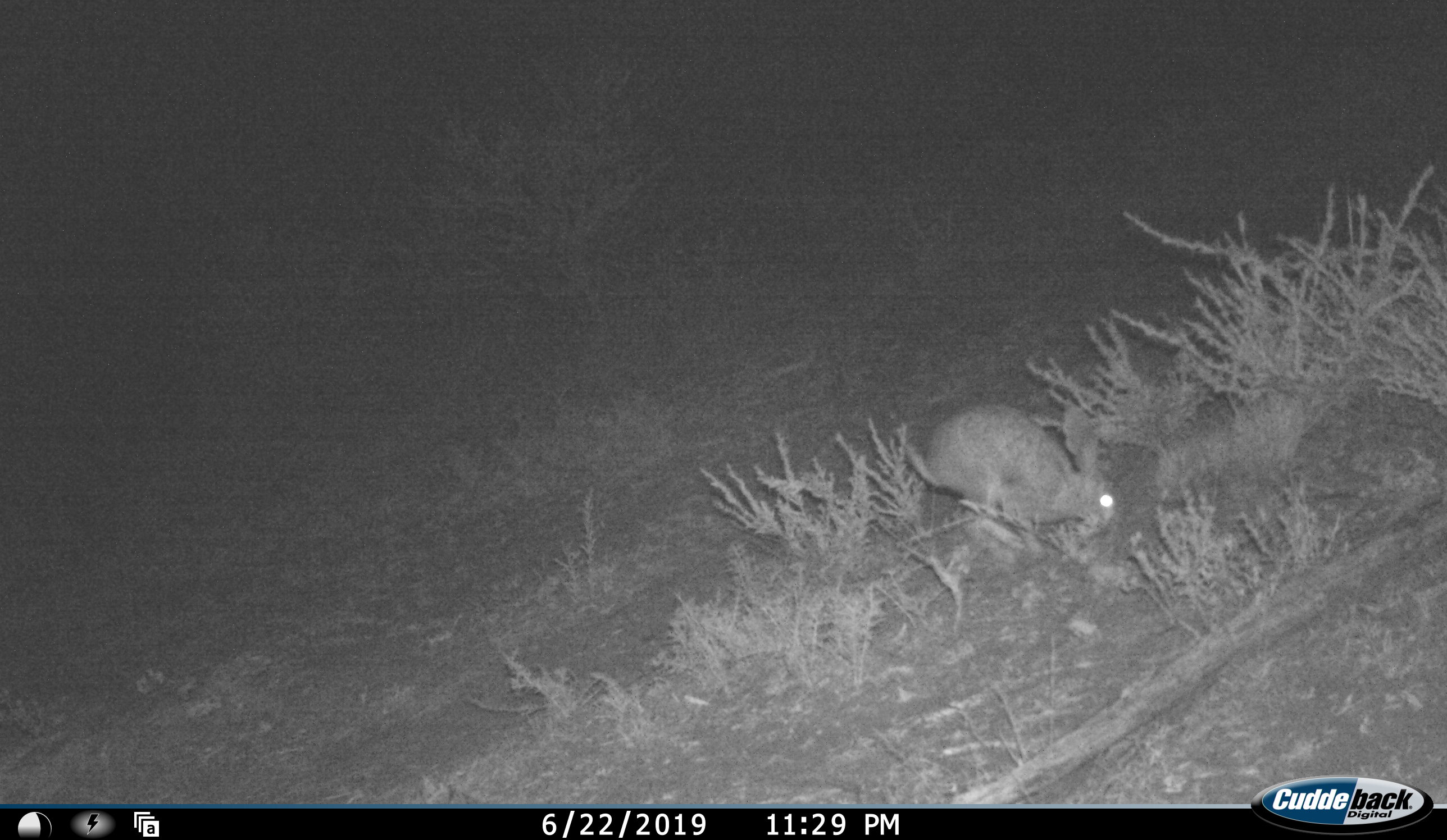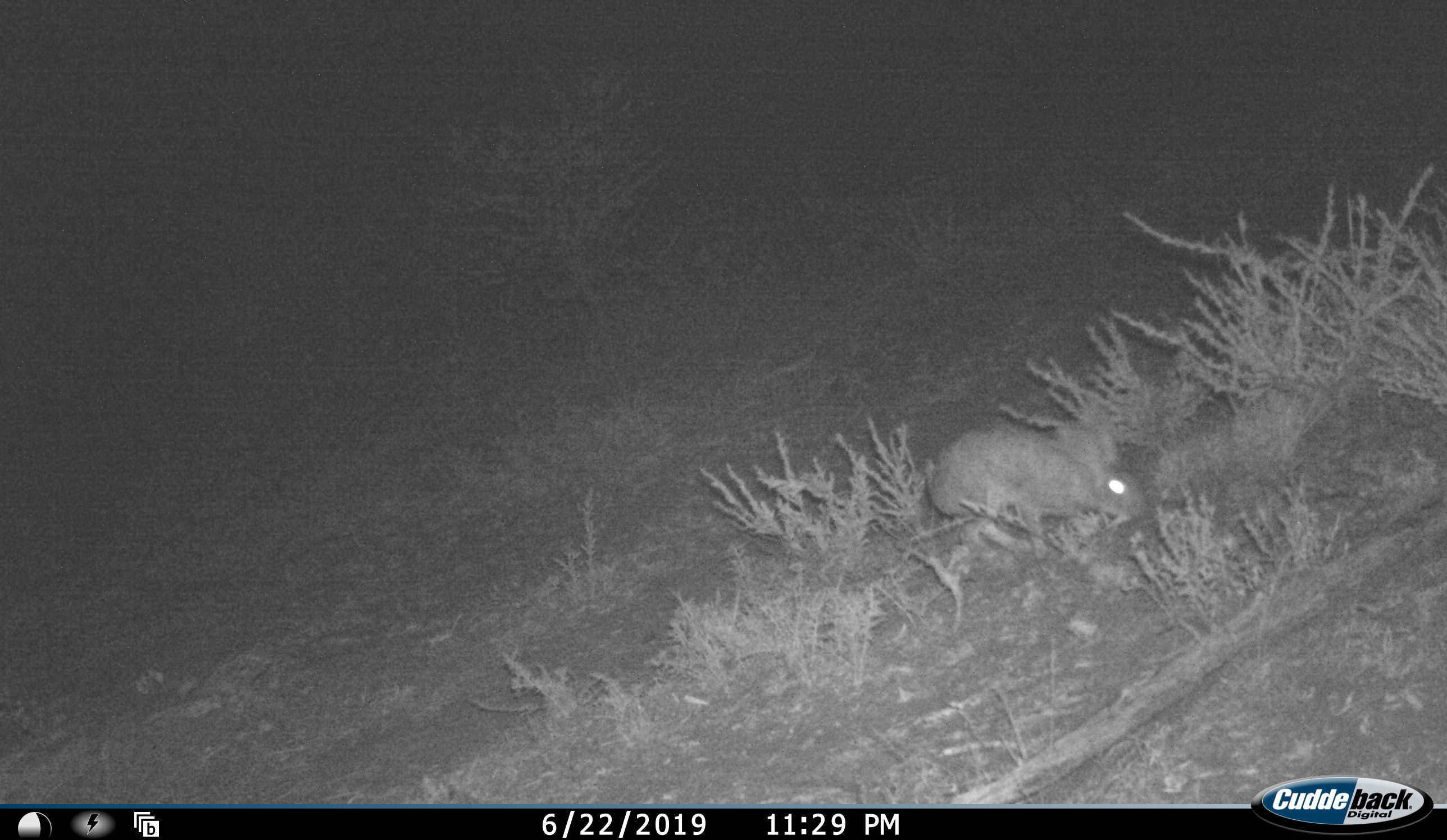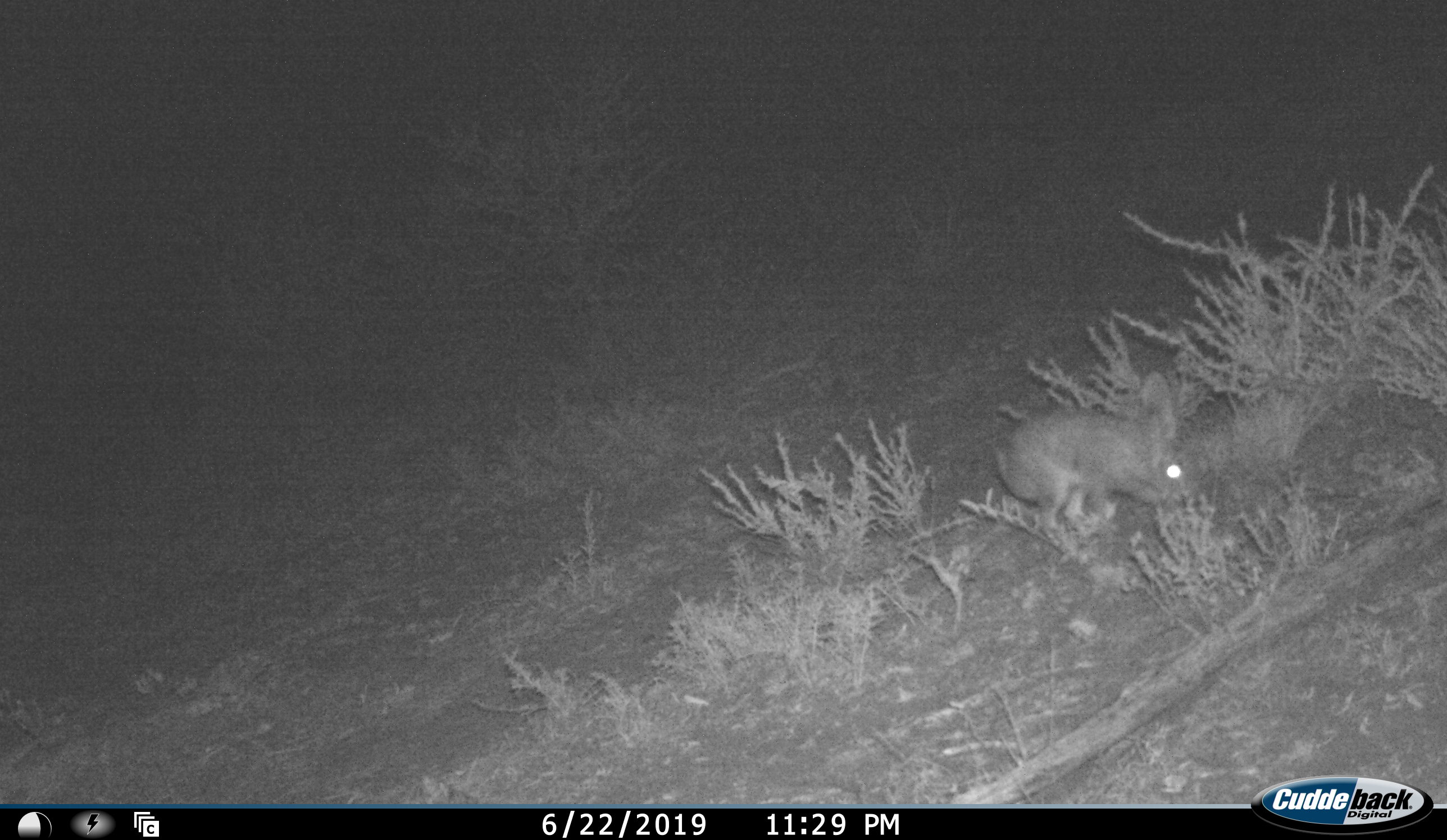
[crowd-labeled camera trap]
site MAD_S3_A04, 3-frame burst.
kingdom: Animalia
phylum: Chordata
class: Mammalia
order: Carnivora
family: Herpestidae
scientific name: Herpestidae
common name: mongoose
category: mongooseunknown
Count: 1.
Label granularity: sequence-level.